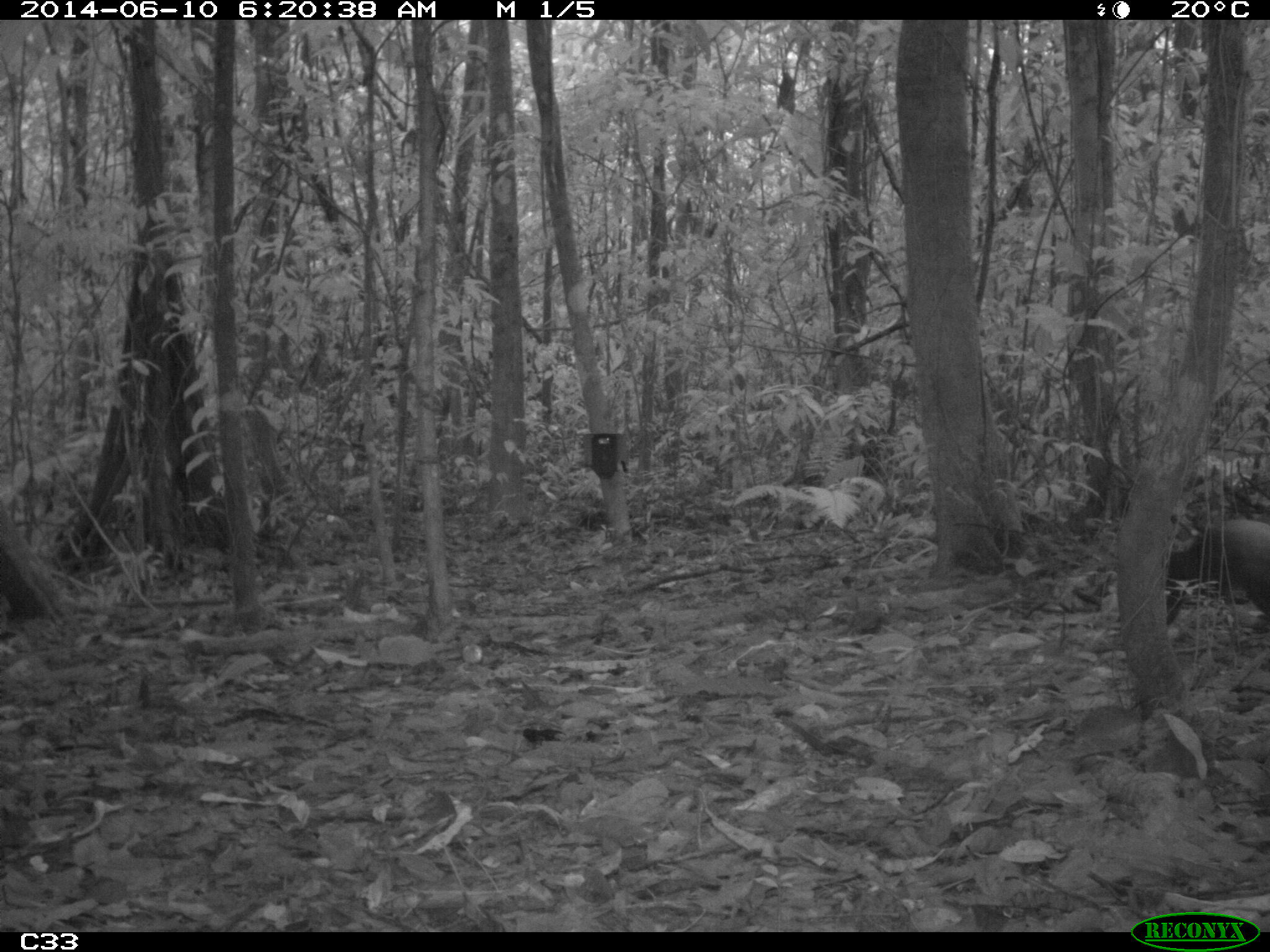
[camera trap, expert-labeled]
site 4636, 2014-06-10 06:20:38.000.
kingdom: Animalia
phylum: Chordata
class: Mammalia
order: Rodentia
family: Dasyproctidae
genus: Dasyprocta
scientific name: Dasyprocta leporina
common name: red-rumped agouti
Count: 1.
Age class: adult.